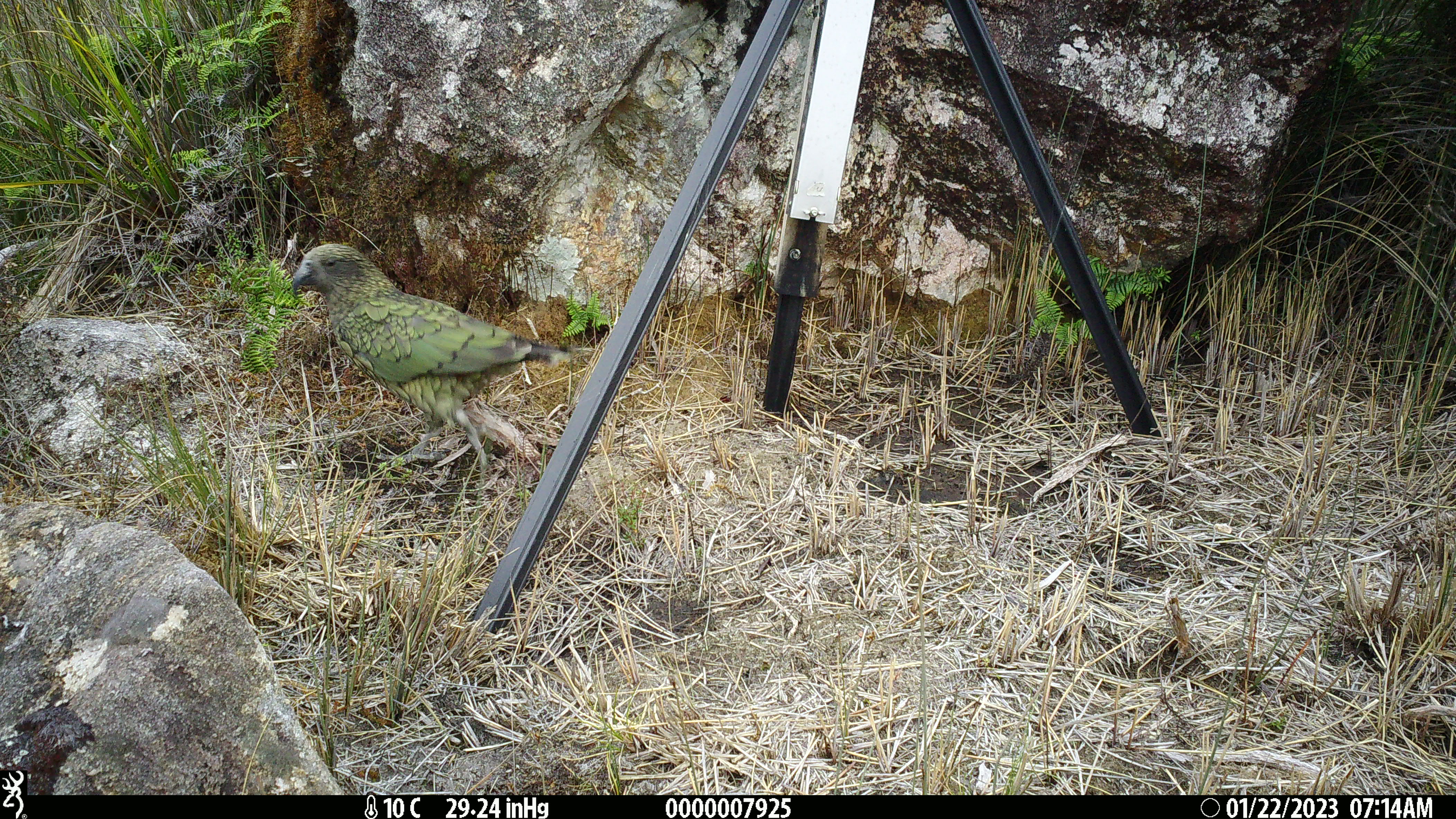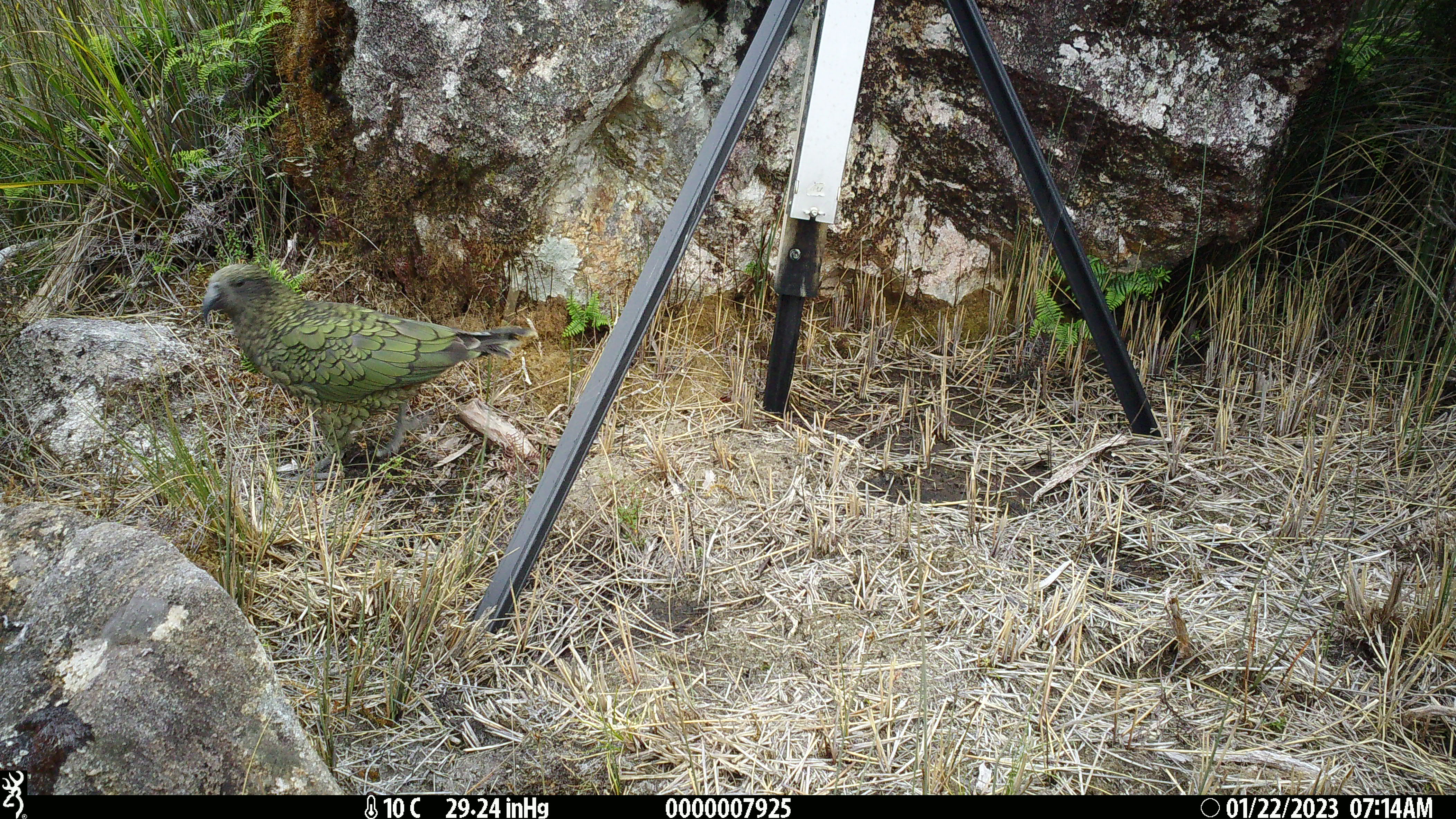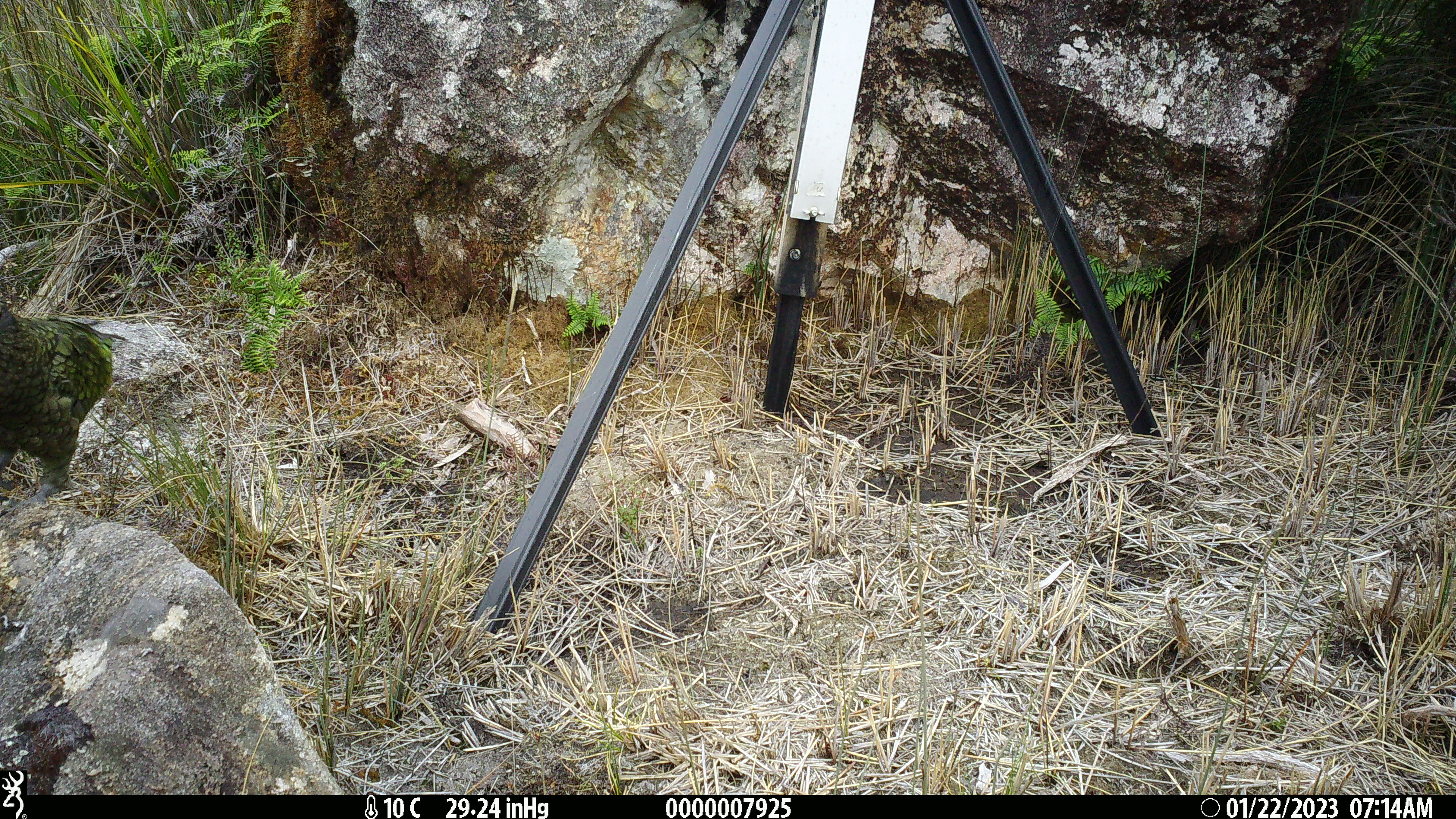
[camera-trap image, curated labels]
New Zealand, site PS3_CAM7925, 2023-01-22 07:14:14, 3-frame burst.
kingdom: Animalia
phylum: Chordata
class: Aves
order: Psittaciformes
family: Strigopidae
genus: Nestor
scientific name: Nestor notabilis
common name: kea